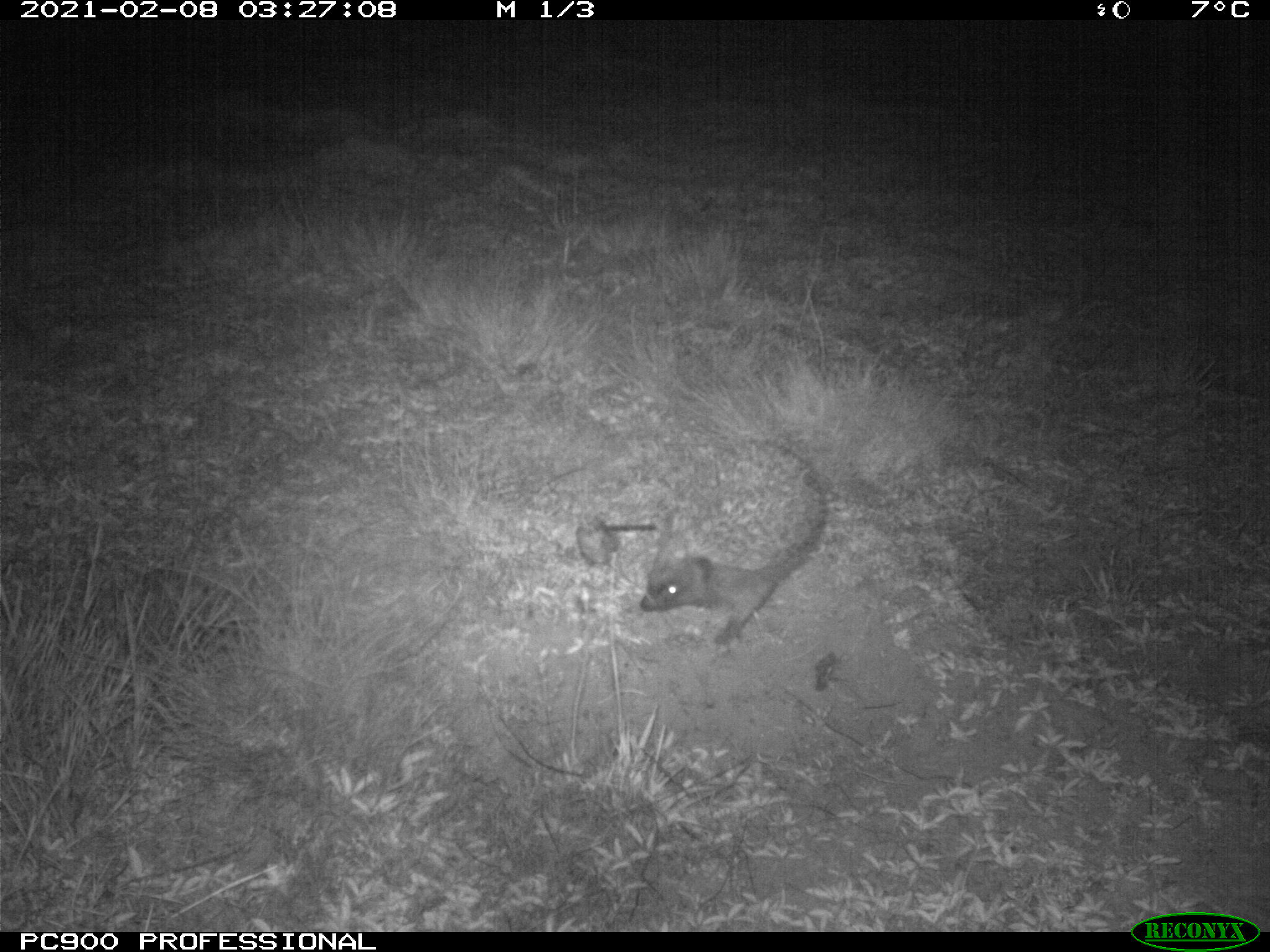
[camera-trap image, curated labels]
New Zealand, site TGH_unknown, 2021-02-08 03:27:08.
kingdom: Animalia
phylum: Chordata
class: Mammalia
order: Eulipotyphla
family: Erinaceidae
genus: Erinaceus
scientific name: Erinaceus europaeus europaeus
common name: european hedgehog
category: hedgehog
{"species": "hedgehog (european hedgehog) (Erinaceus europaeus europaeus)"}